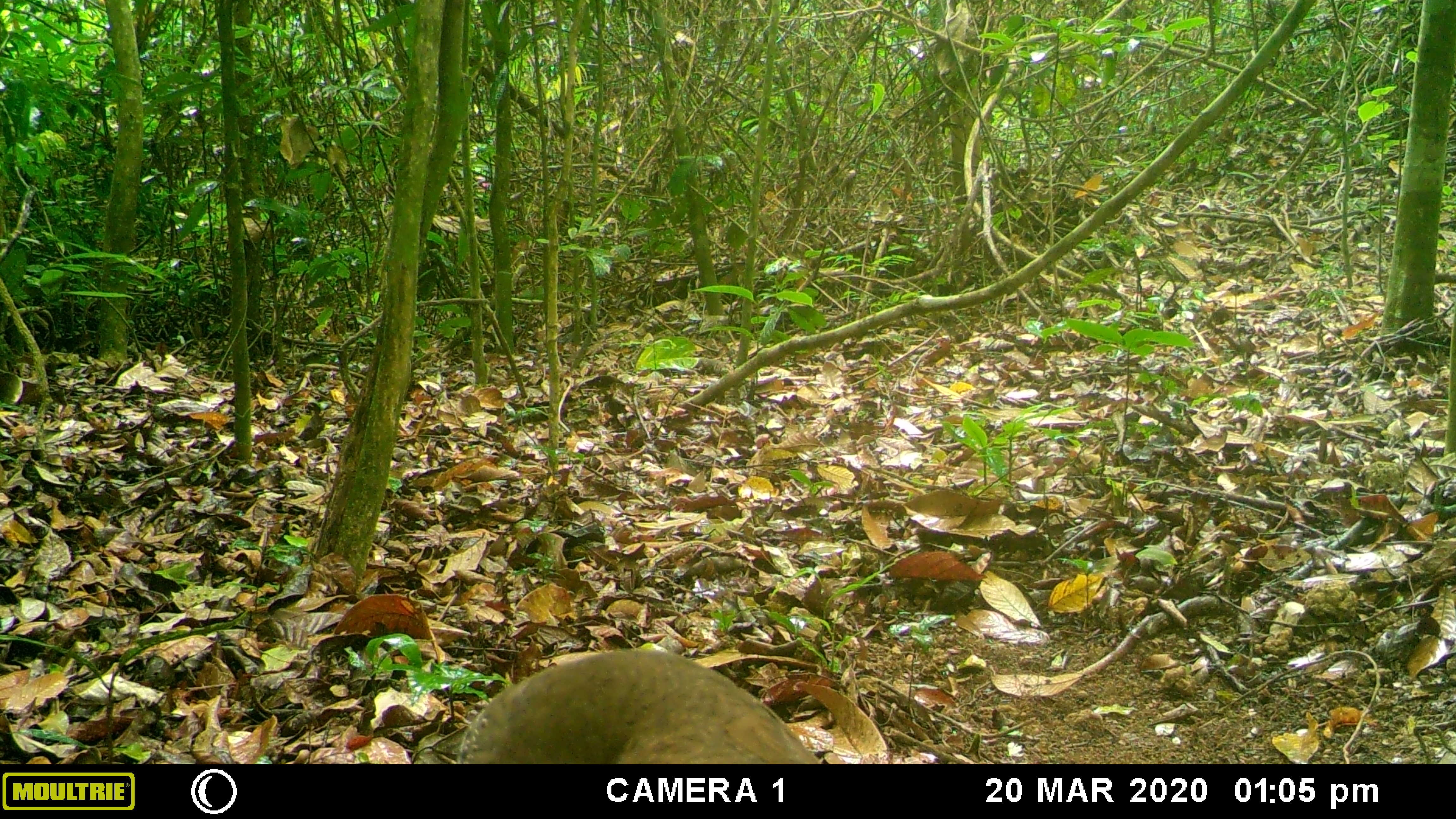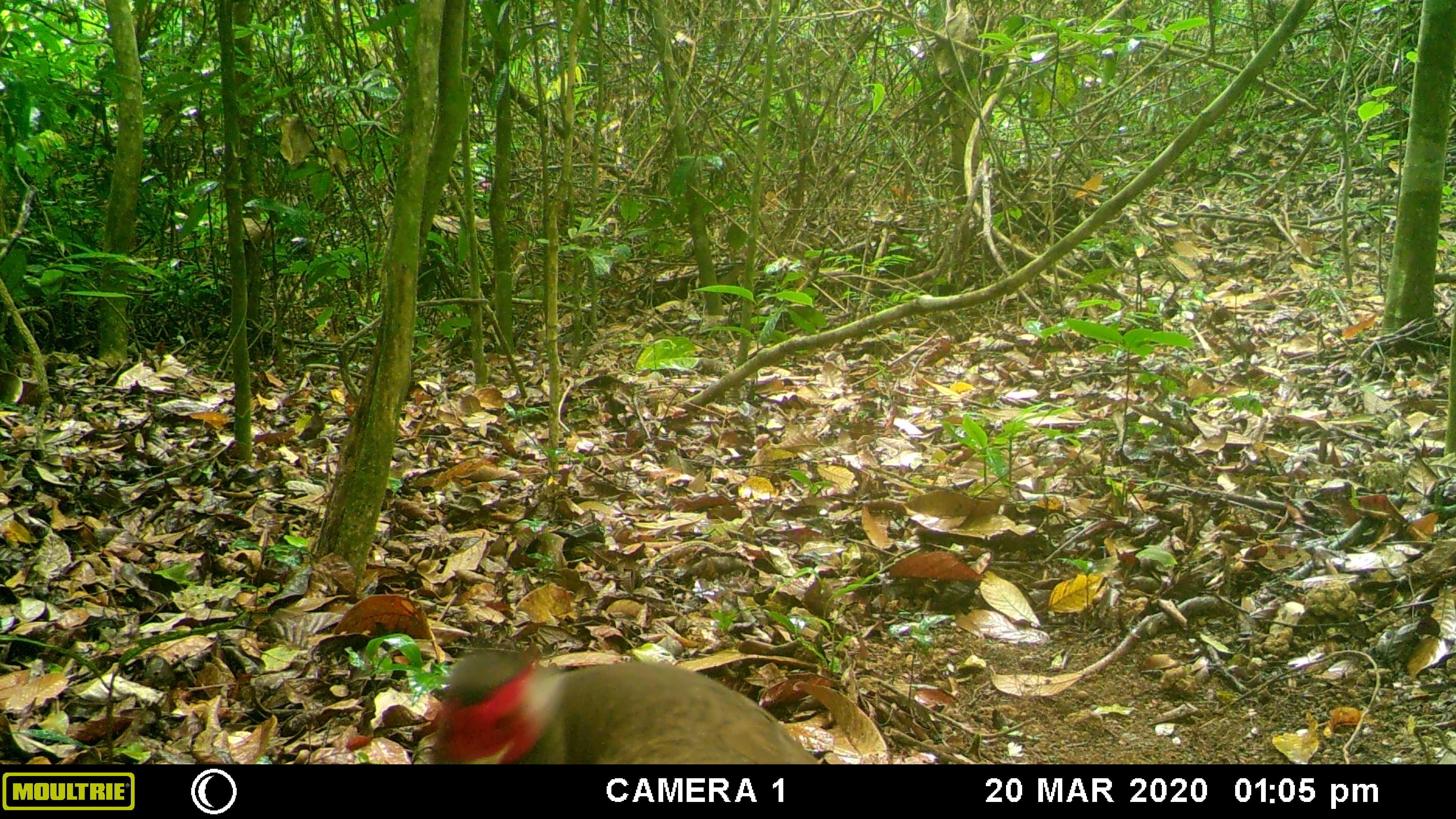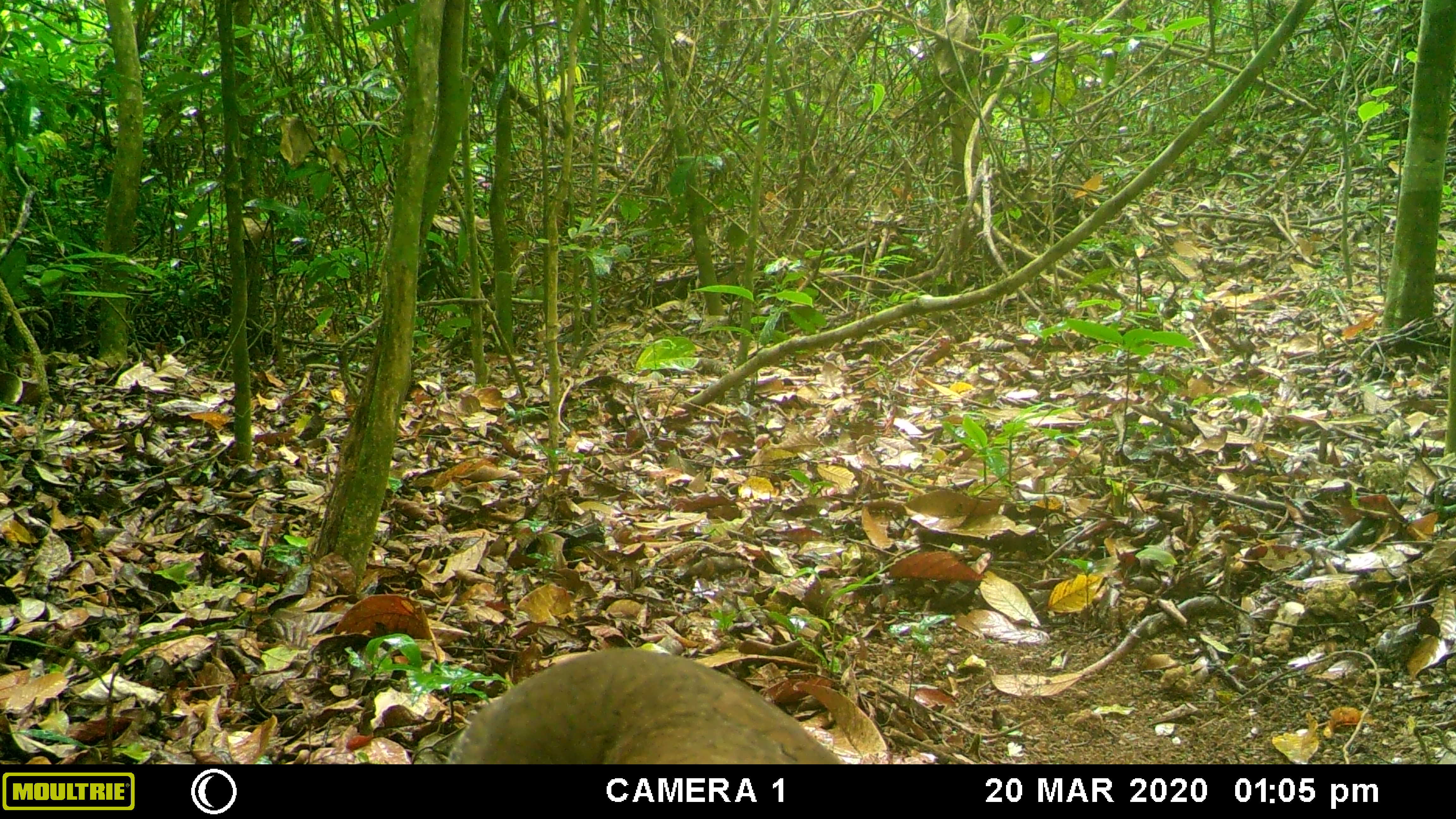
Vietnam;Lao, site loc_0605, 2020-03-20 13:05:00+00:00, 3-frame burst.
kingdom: Animalia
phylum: Chordata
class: Aves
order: Galliformes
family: Phasianidae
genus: Lophura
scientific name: Lophura nycthemera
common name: silver pheasant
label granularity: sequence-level